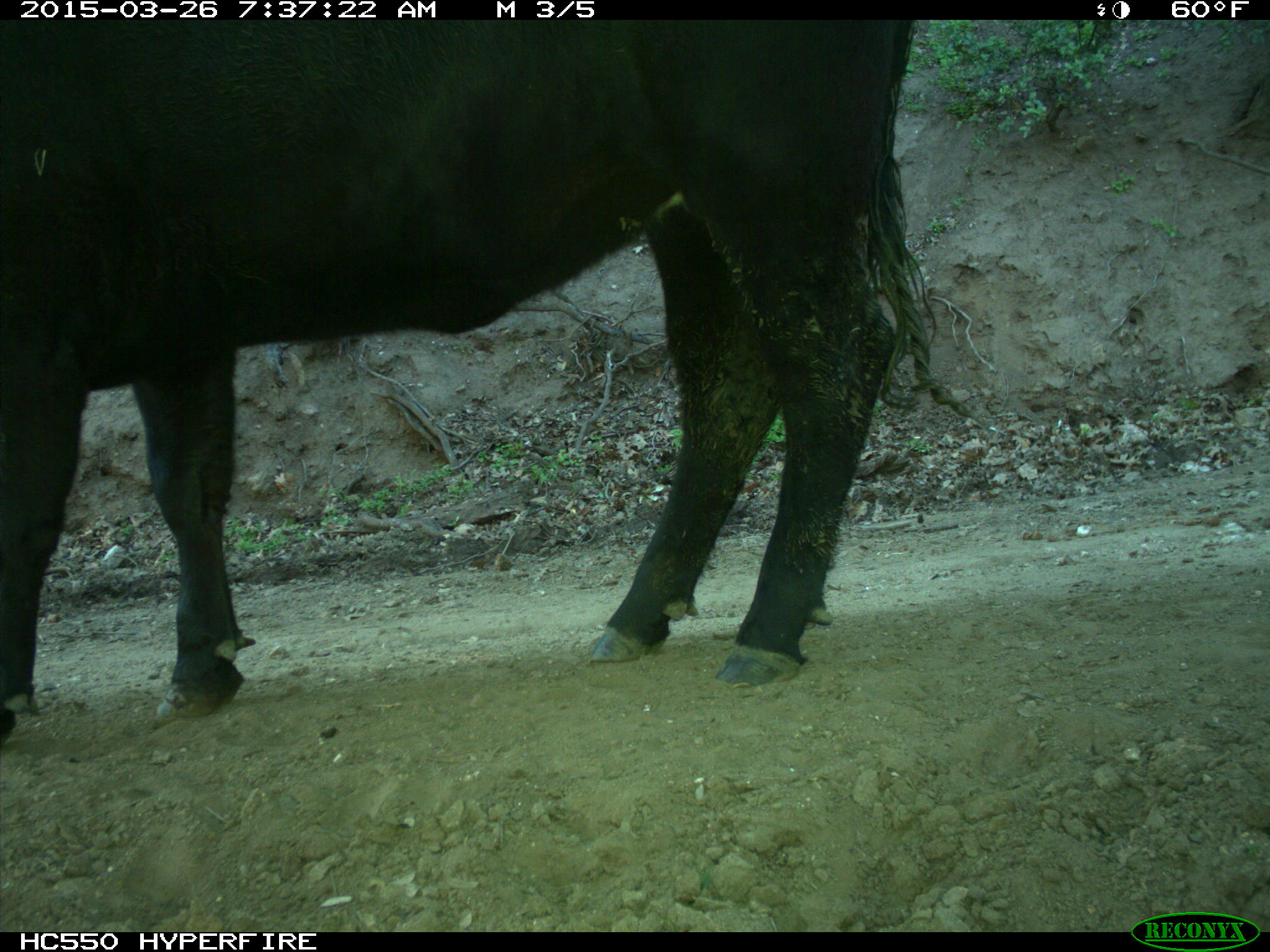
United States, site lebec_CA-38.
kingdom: Animalia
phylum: Chordata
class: Mammalia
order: Artiodactyla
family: Bovidae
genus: Bos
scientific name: Bos taurus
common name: domestic cow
Bos taurus (domestic cow).